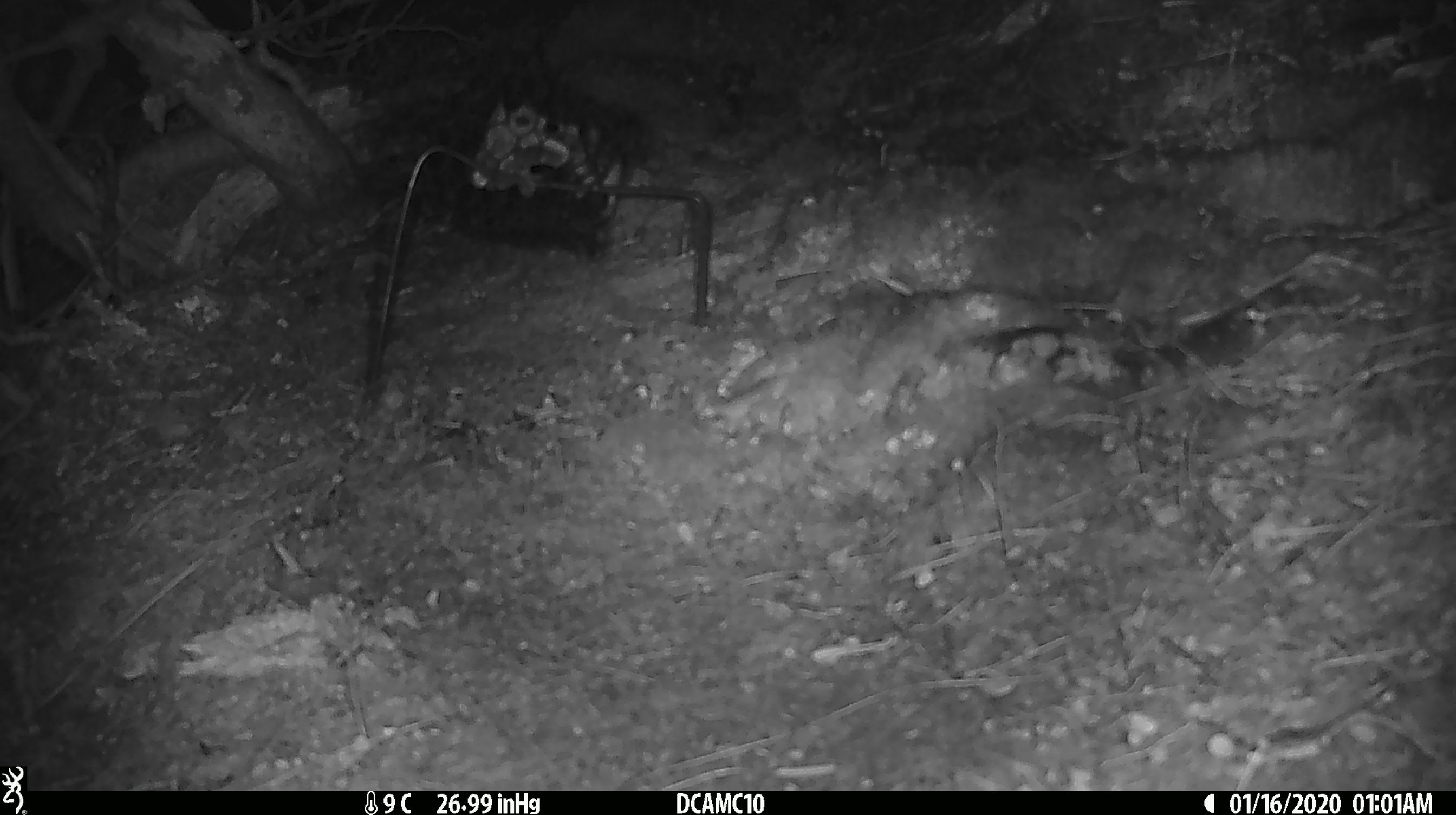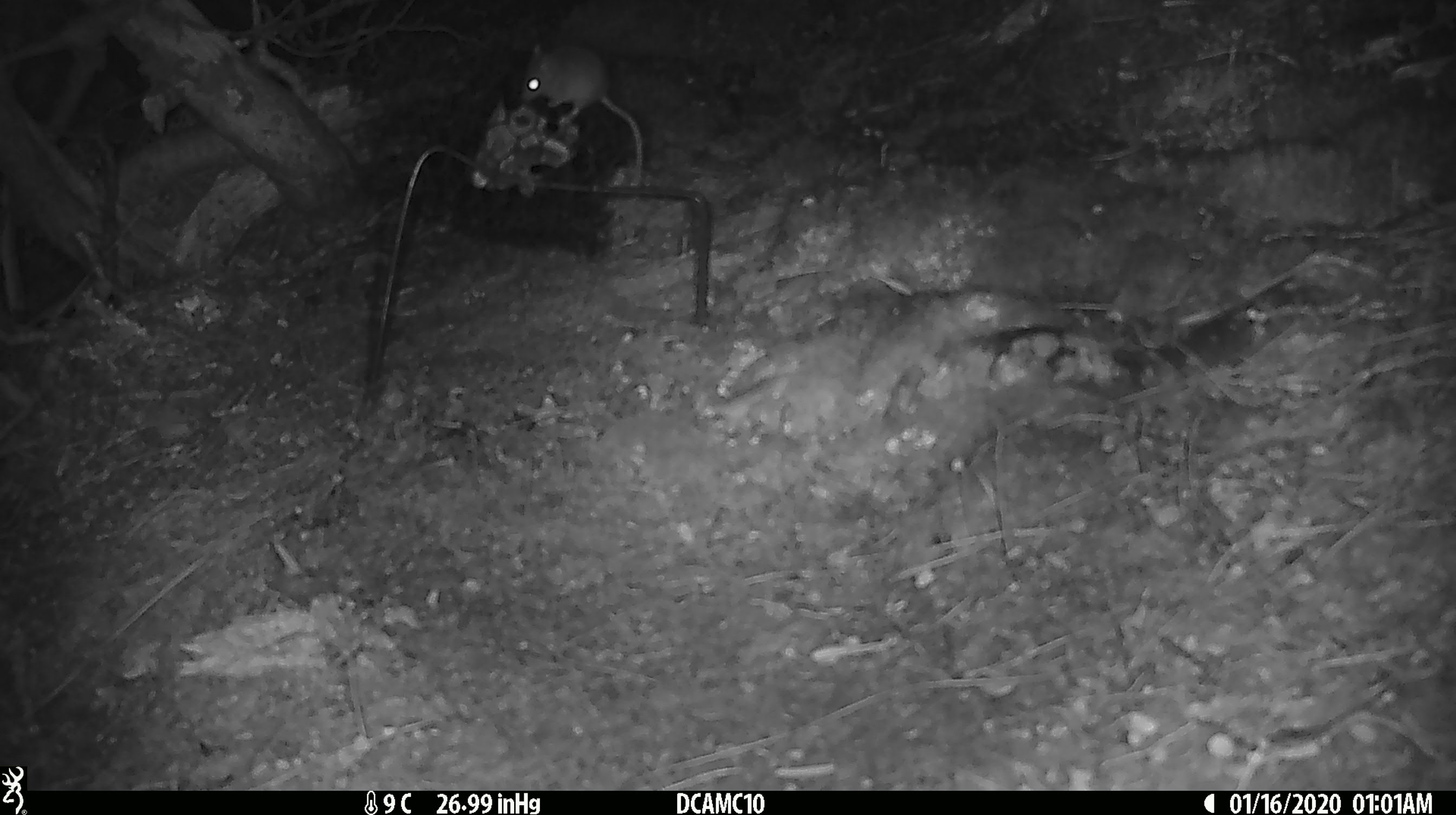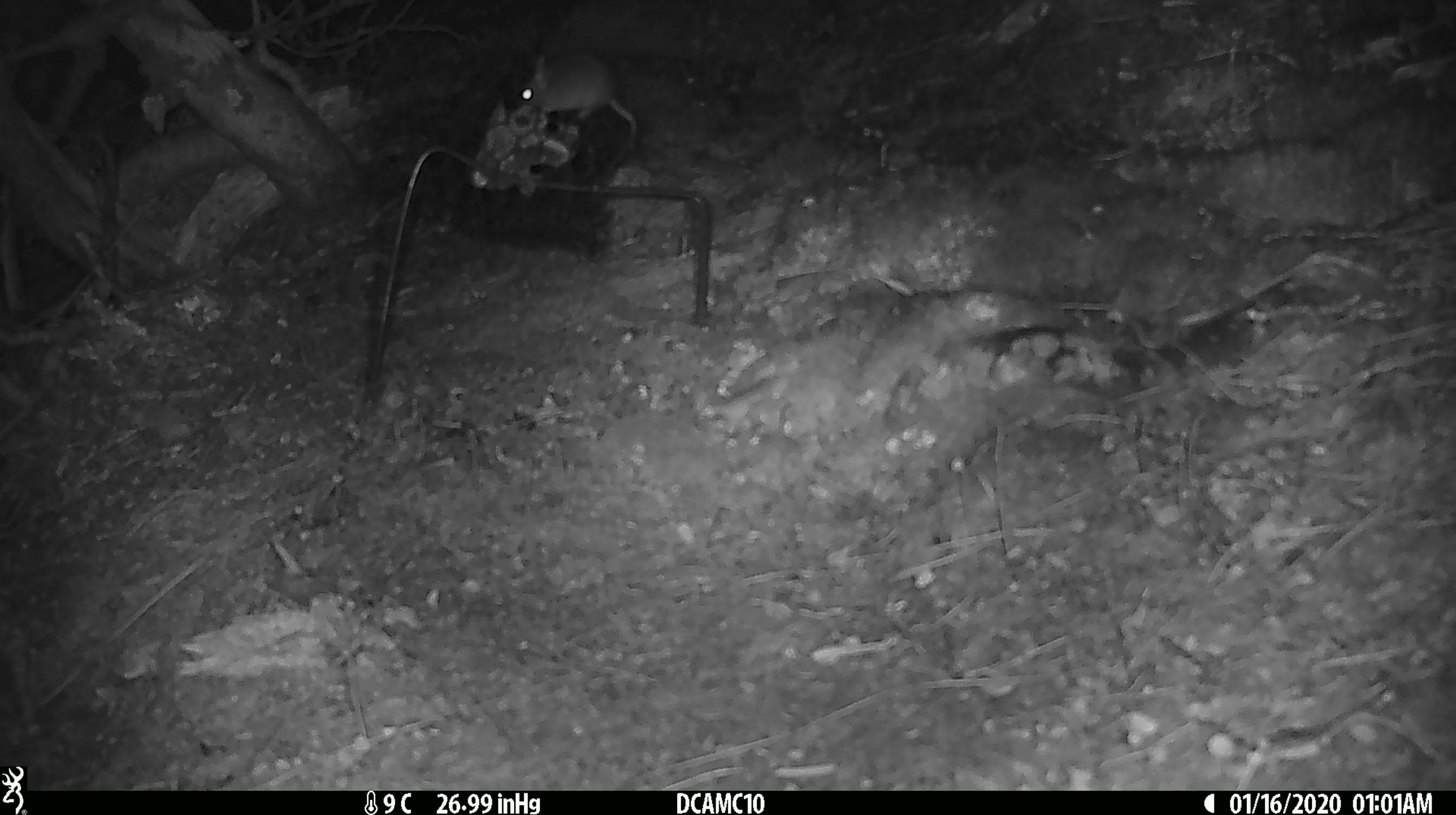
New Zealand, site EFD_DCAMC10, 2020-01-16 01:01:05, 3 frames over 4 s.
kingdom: Animalia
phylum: Chordata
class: Mammalia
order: Rodentia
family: Muridae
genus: Mus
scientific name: Mus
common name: mouse